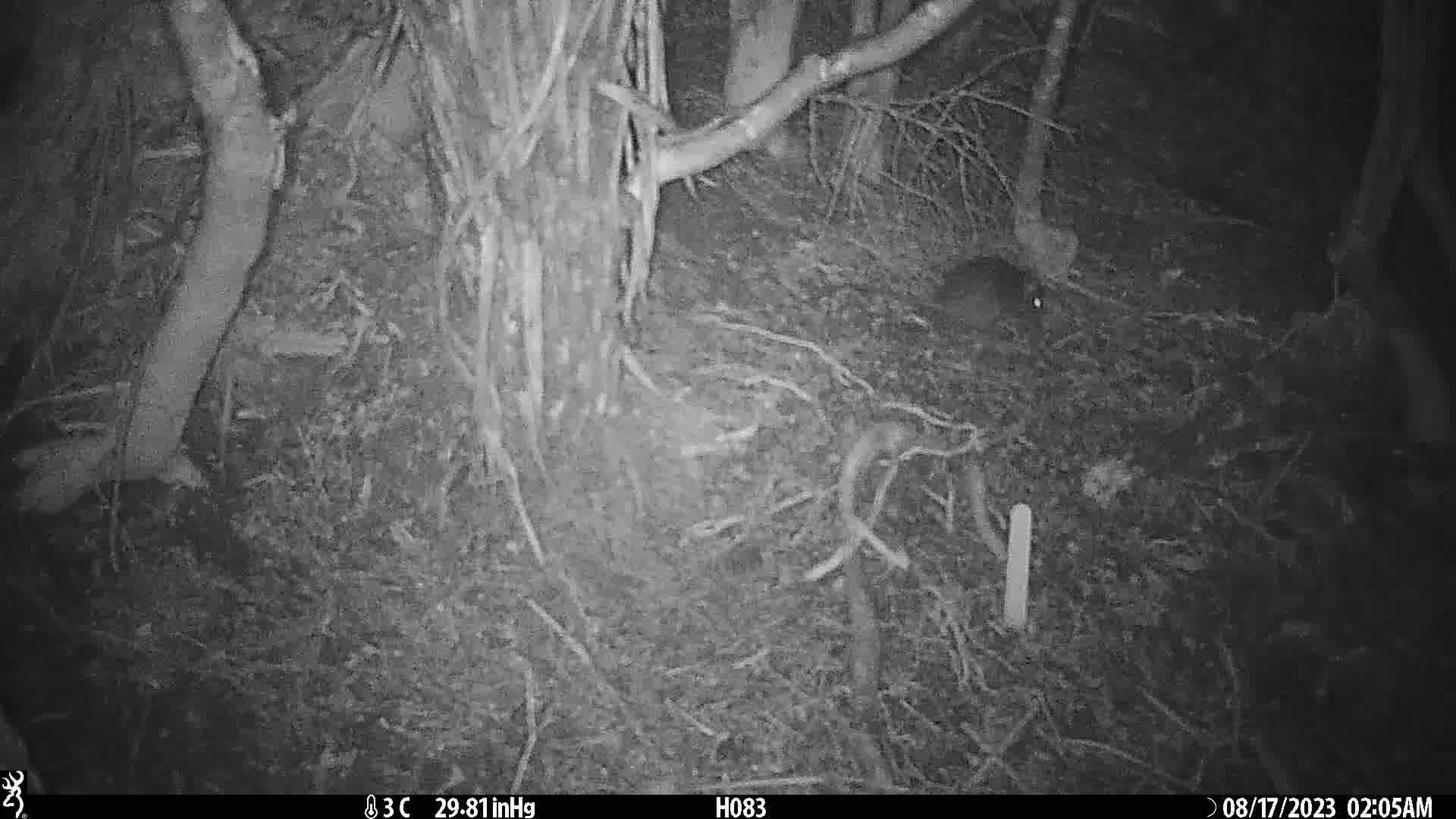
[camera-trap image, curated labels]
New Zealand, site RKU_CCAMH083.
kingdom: Animalia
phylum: Chordata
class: Mammalia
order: Rodentia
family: Muridae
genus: Rattus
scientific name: Rattus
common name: rat